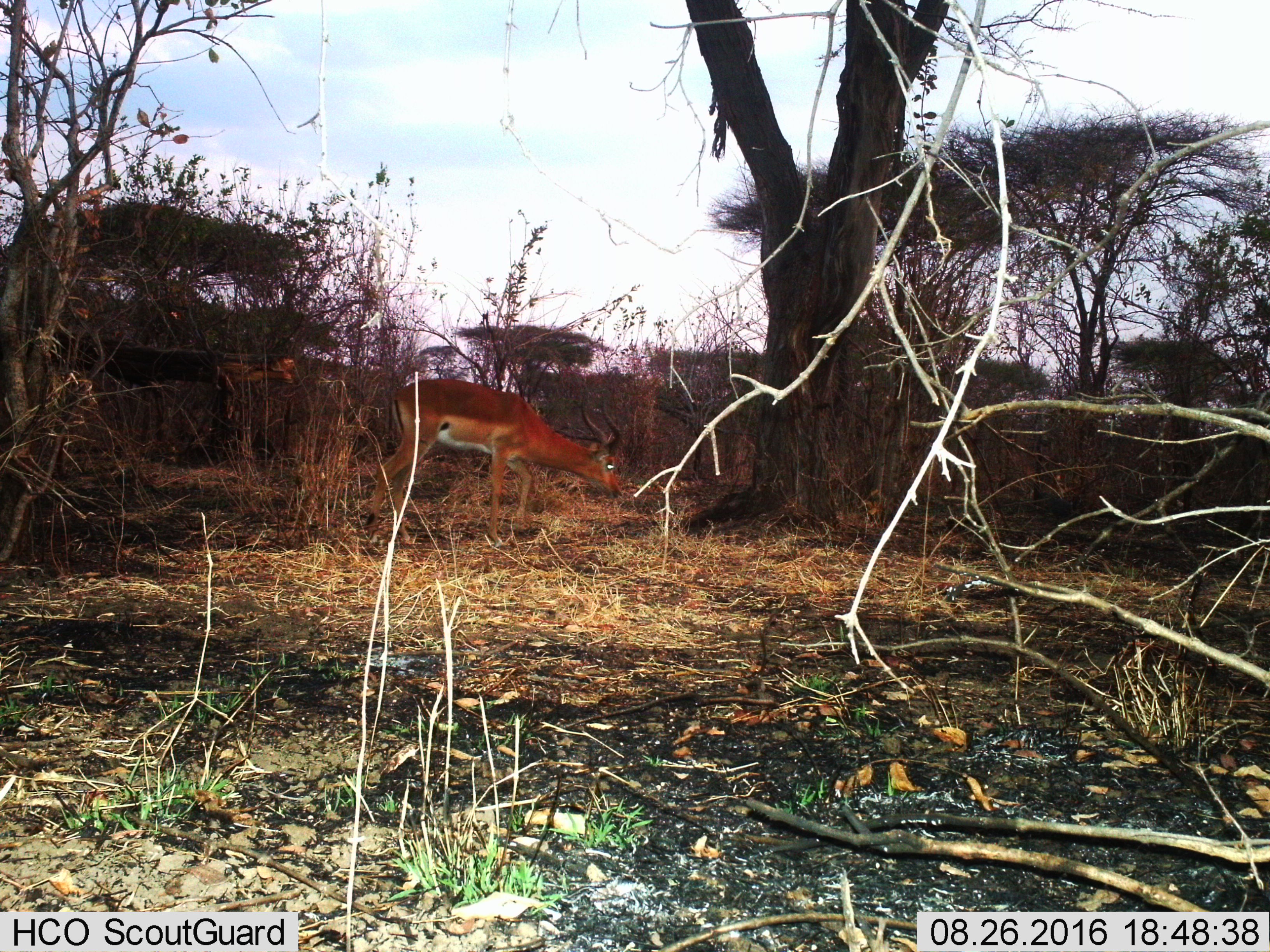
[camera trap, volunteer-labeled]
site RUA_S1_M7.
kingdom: Animalia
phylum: Chordata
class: Mammalia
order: Artiodactyla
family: Bovidae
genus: Aepyceros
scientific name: Aepyceros melampus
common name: impala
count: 1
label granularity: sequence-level